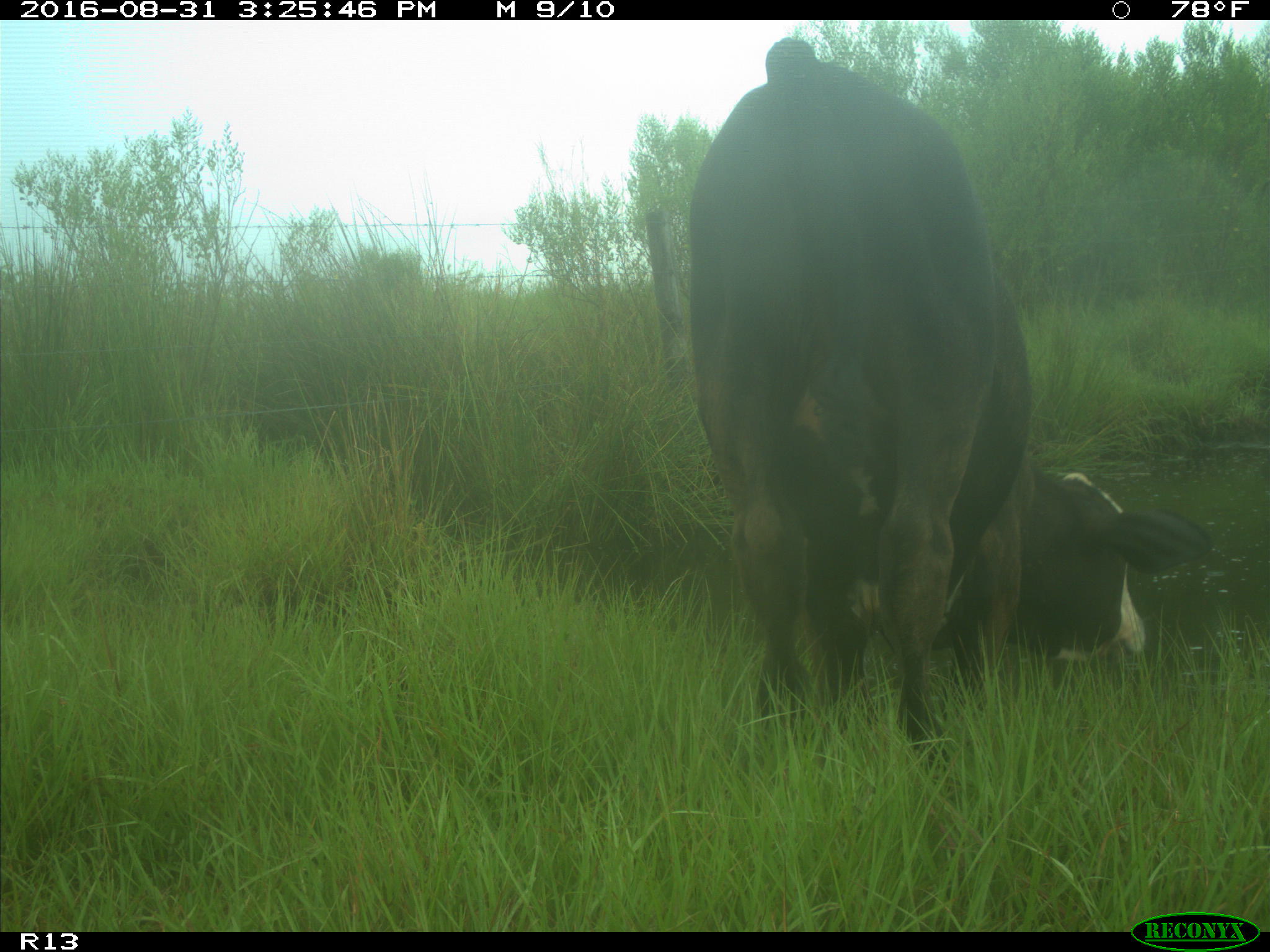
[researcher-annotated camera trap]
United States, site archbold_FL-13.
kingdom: Animalia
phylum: Chordata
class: Mammalia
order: Artiodactyla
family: Bovidae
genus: Bos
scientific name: Bos taurus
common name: domestic cow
Bos taurus (domestic cow).